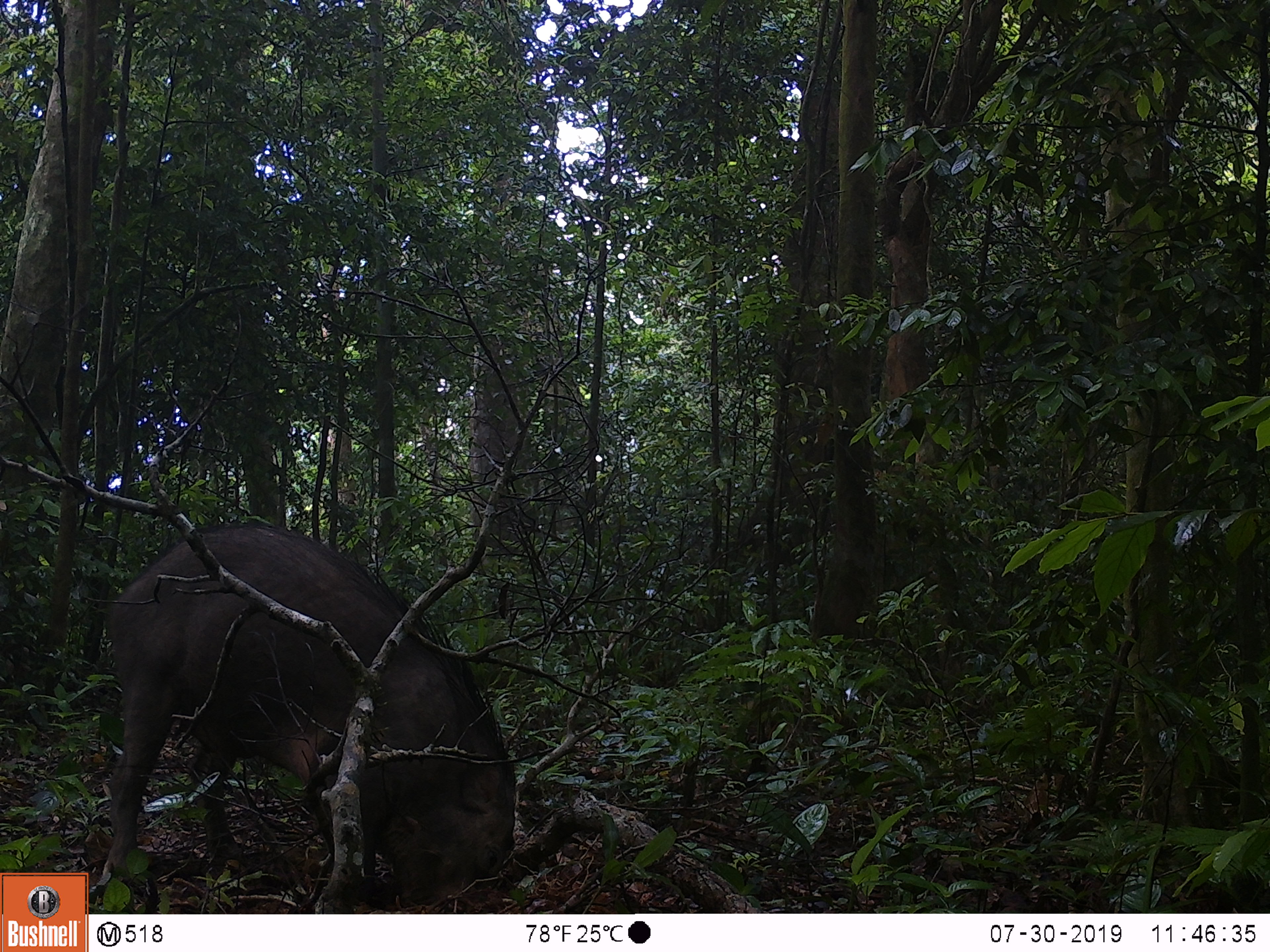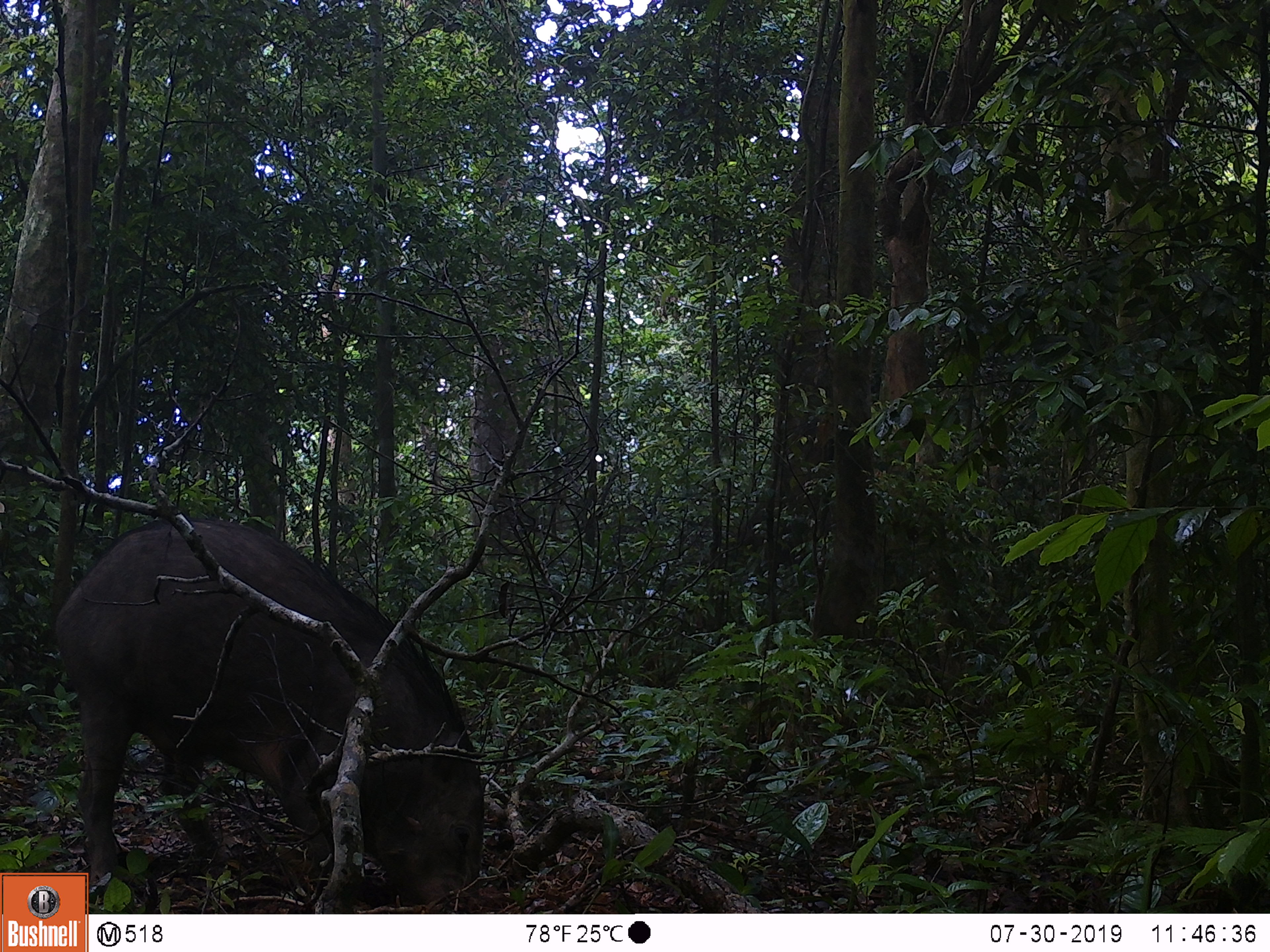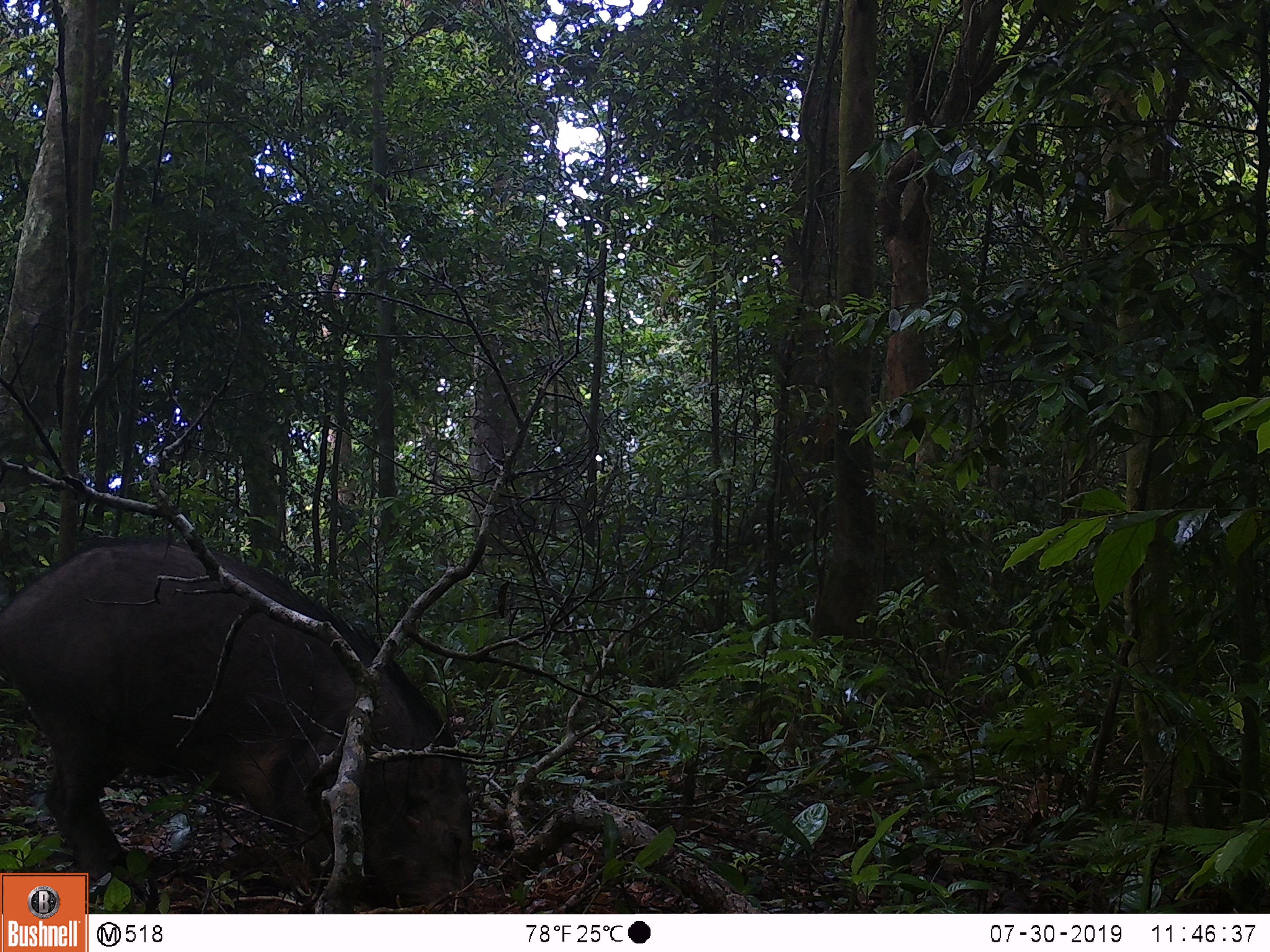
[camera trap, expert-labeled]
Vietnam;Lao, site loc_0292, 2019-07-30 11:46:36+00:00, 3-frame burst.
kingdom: Animalia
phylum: Chordata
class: Mammalia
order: Artiodactyla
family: Suidae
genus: Sus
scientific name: Sus scrofa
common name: eurasian wild pig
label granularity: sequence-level